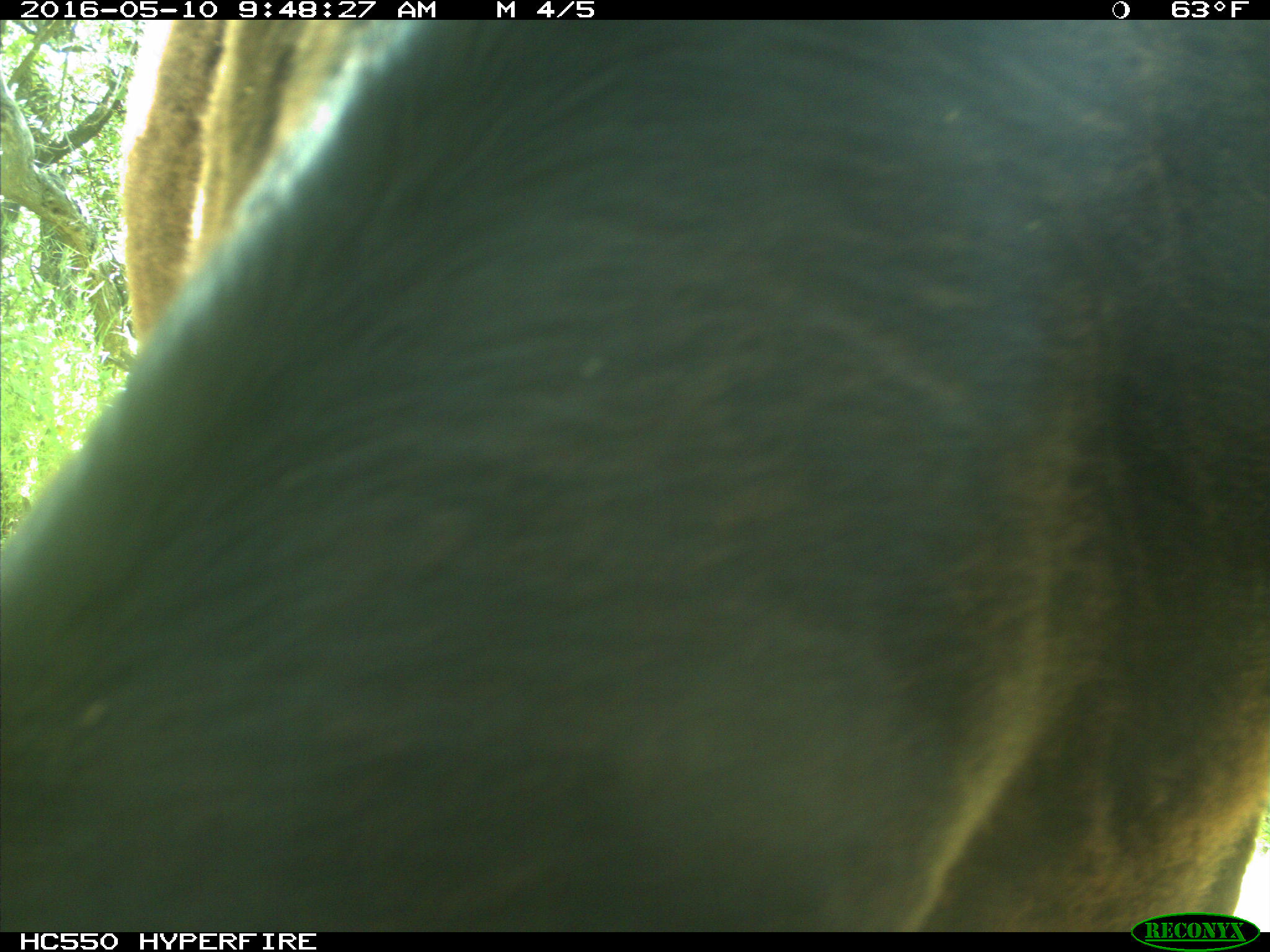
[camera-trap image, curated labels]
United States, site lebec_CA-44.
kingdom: Animalia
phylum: Chordata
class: Mammalia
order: Artiodactyla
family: Bovidae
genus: Bos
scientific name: Bos taurus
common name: domestic cow